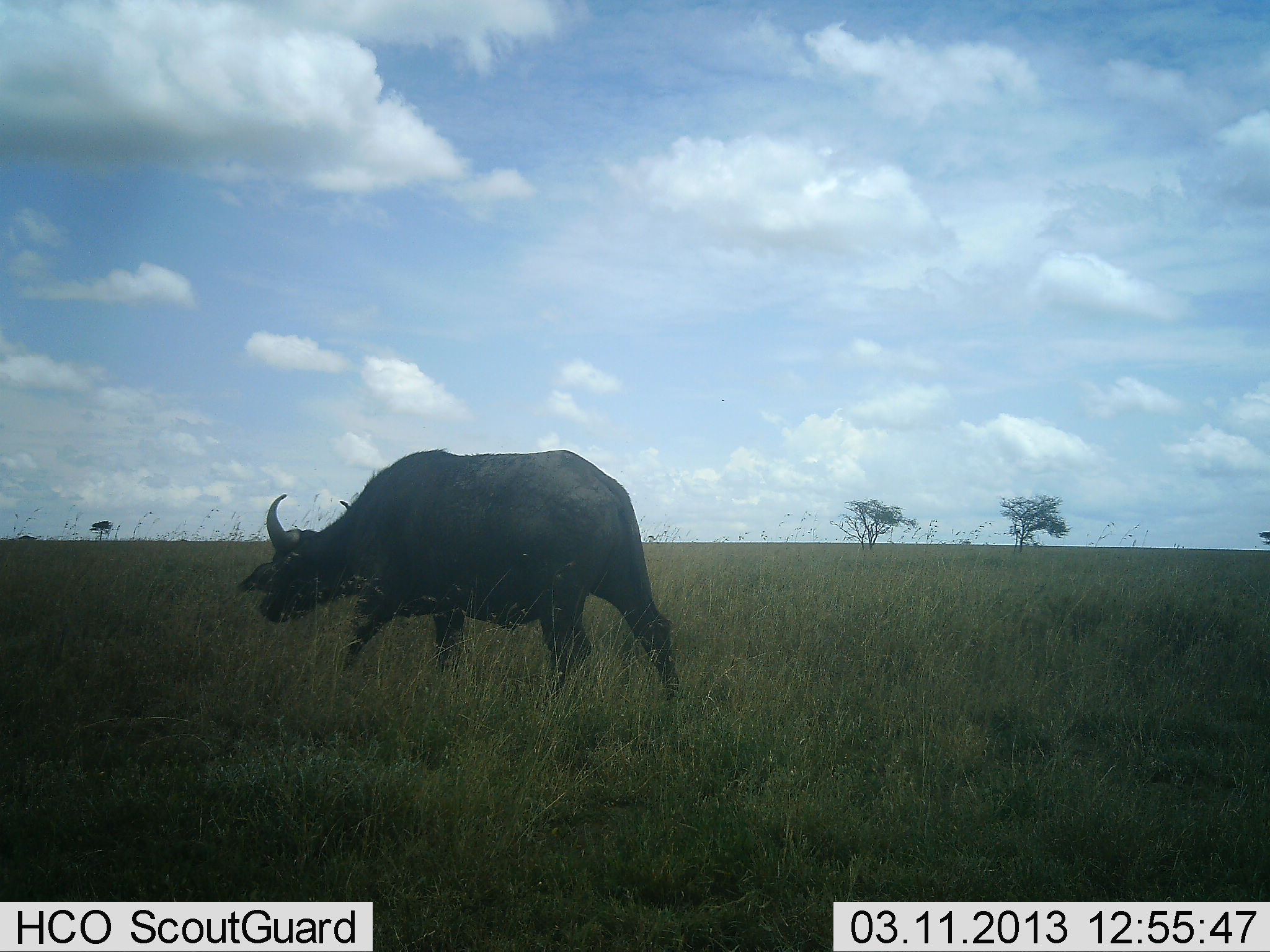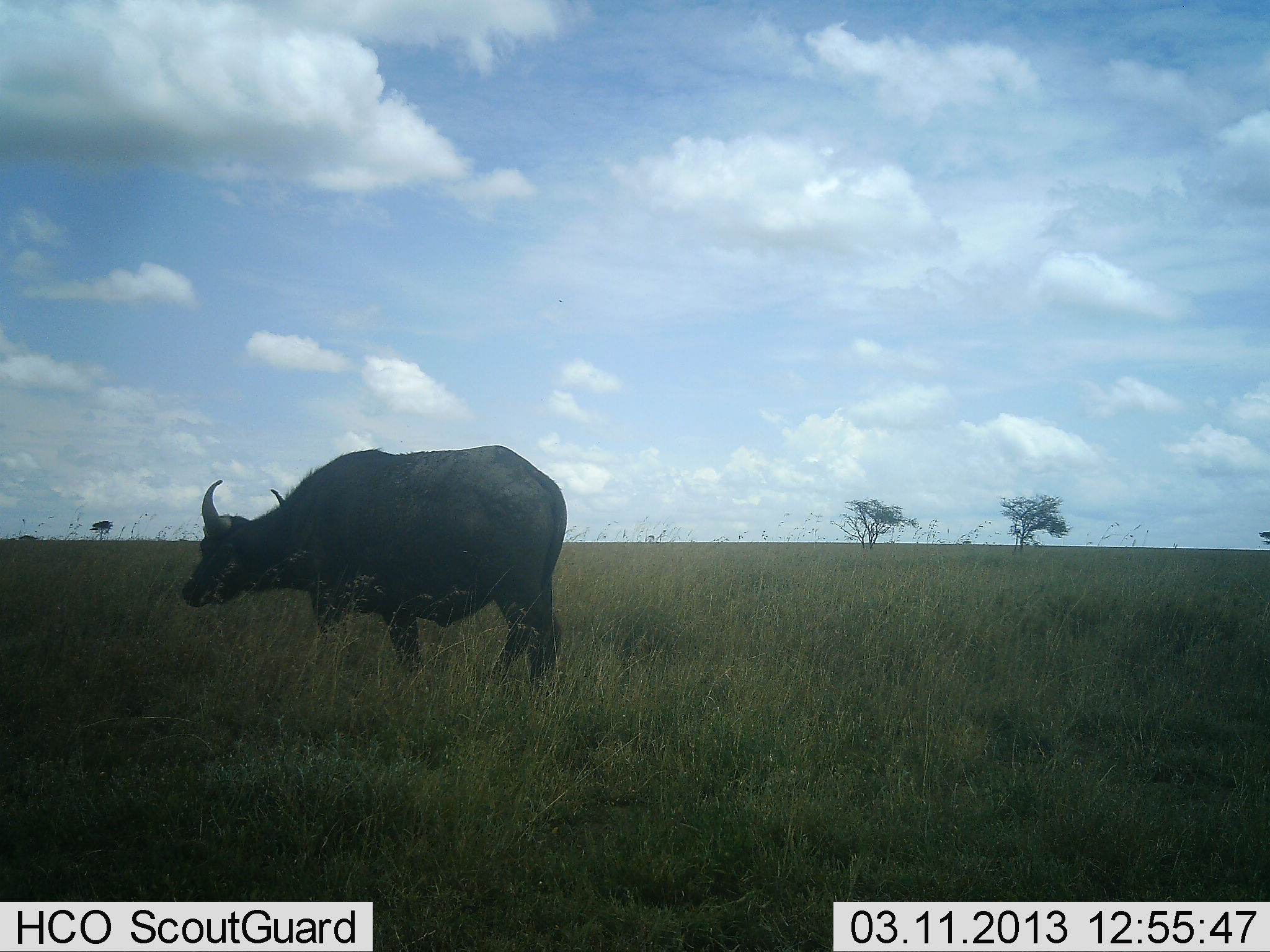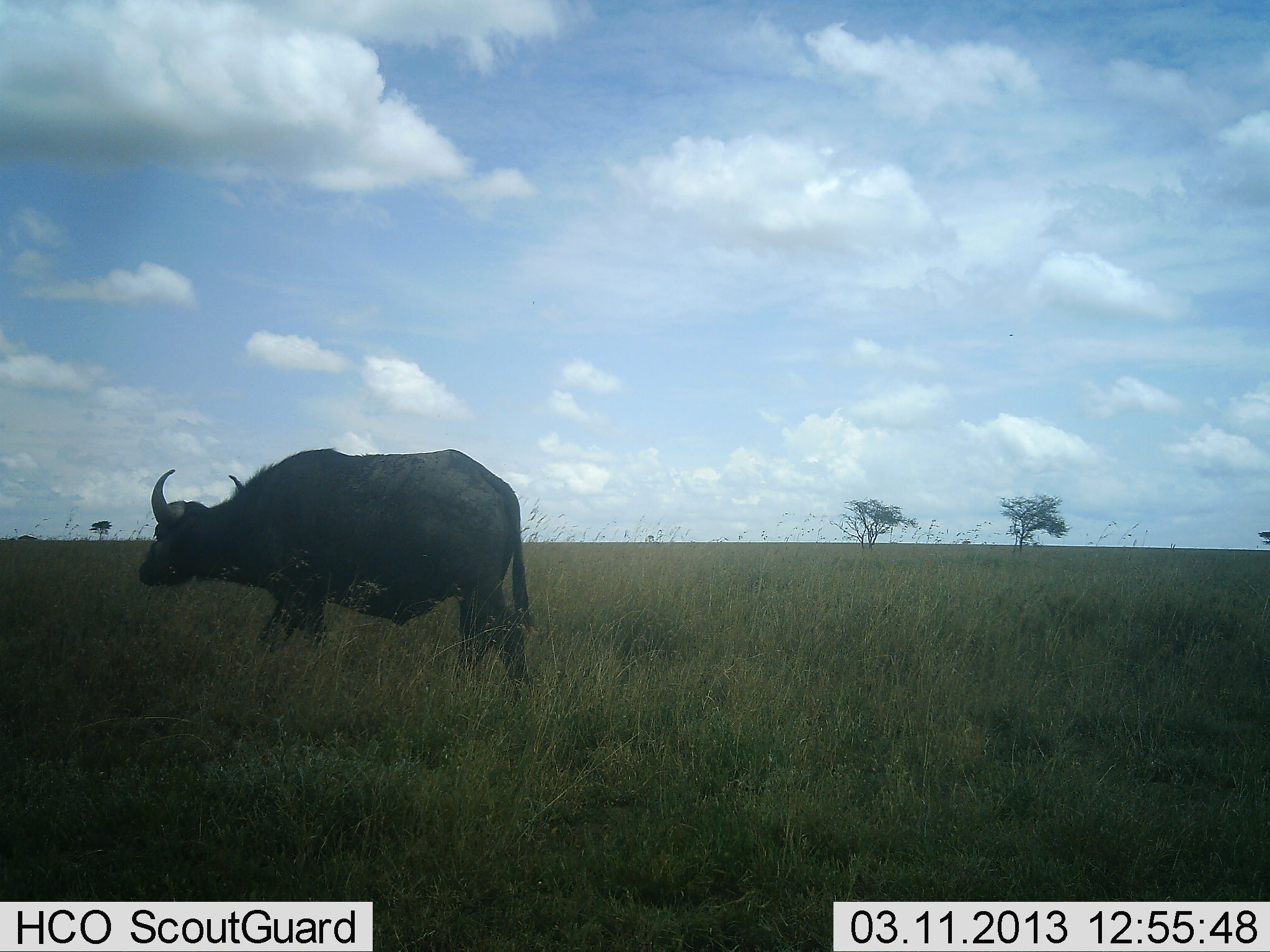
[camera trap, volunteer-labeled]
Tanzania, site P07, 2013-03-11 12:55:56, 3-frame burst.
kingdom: Animalia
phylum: Chordata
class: Mammalia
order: Artiodactyla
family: Bovidae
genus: Syncerus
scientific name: Syncerus caffer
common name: cape buffalo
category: buffalo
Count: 1.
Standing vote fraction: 28%.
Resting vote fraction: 3%.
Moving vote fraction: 69%.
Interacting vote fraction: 0%.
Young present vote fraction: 0%.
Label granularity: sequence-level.